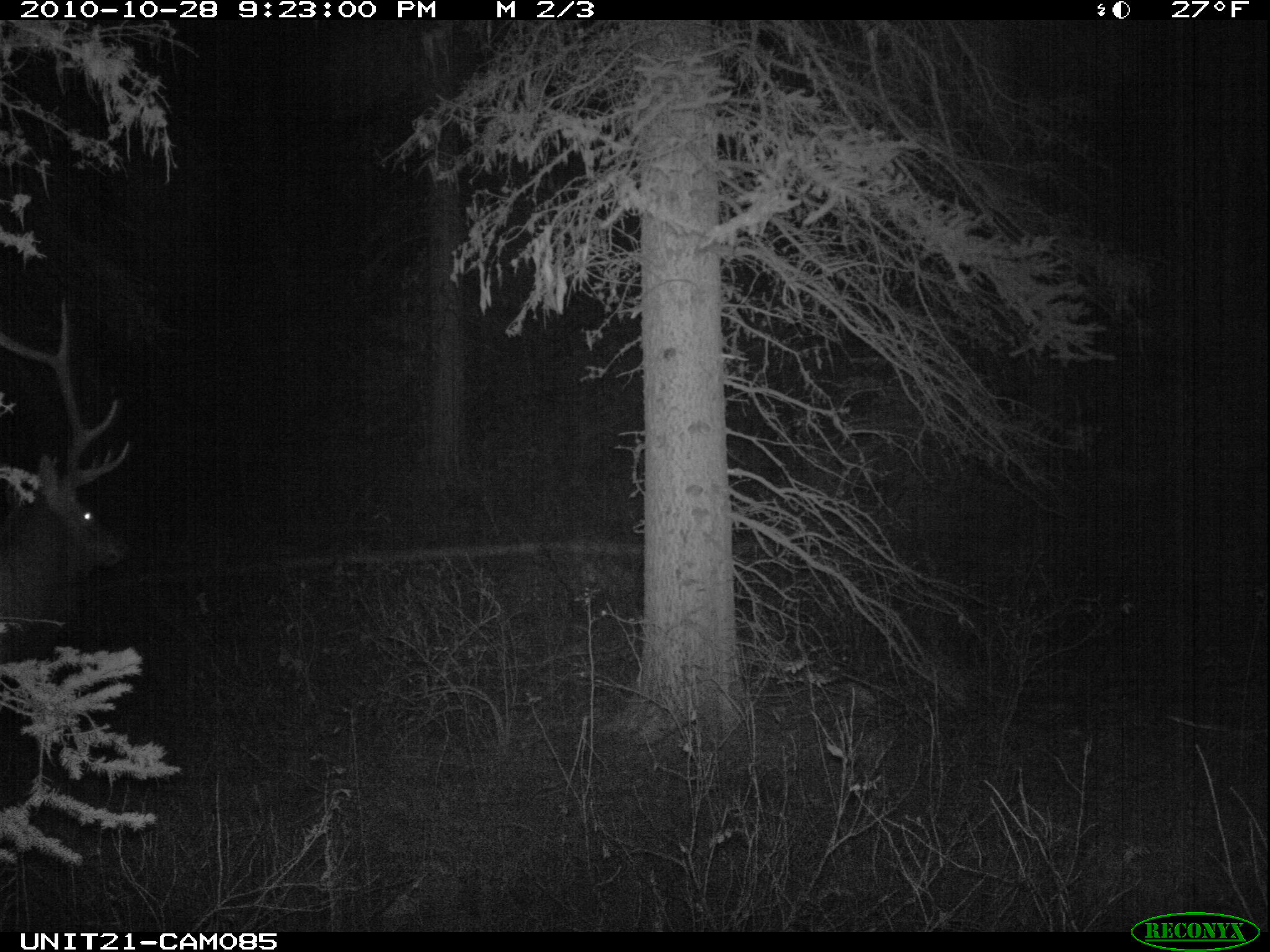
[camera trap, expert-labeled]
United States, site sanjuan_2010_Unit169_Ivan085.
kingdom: Animalia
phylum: Chordata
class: Mammalia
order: Artiodactyla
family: Cervidae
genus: Cervus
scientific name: Cervus elaphus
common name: red deer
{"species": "Cervus elaphus (red deer)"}